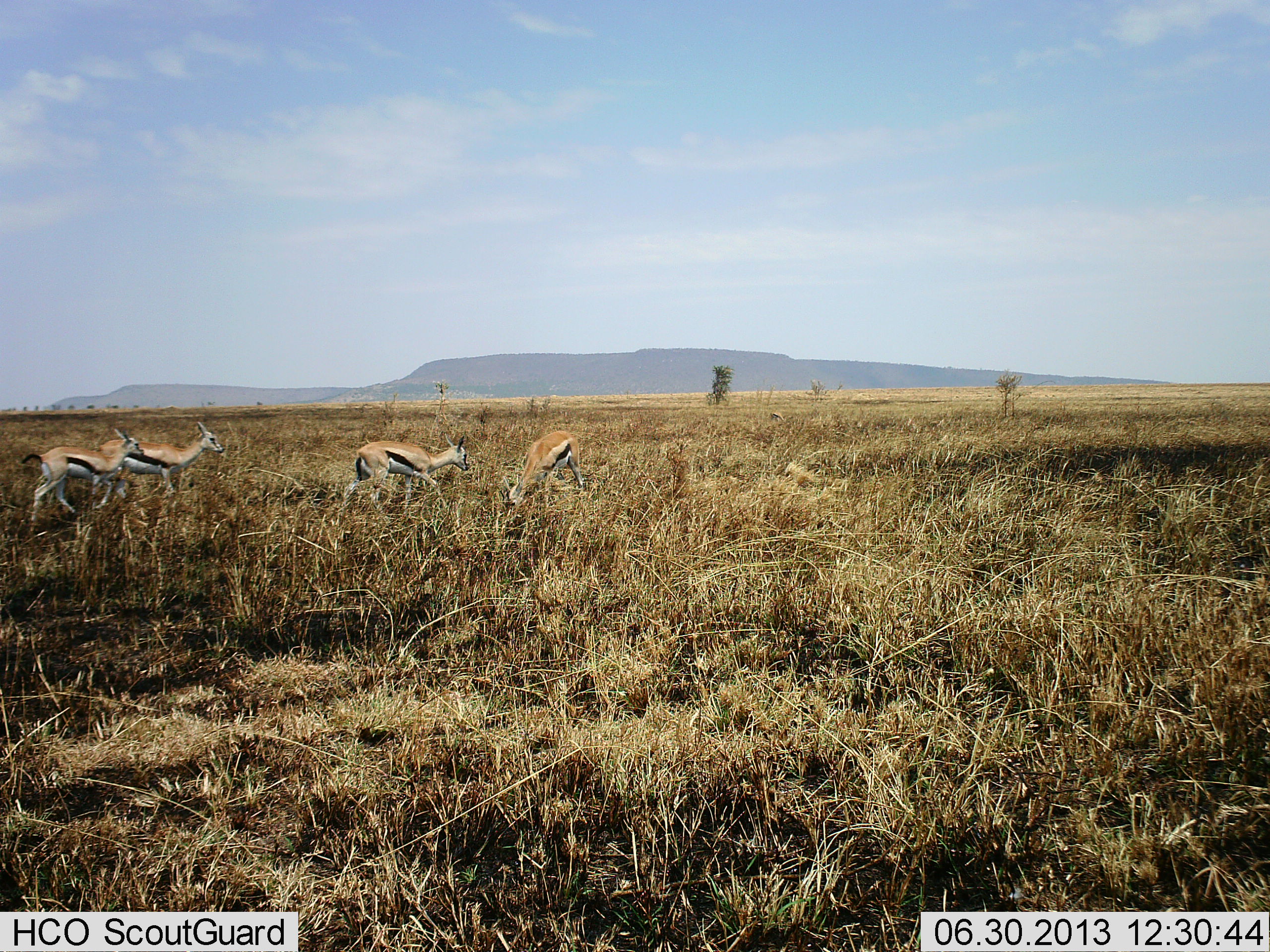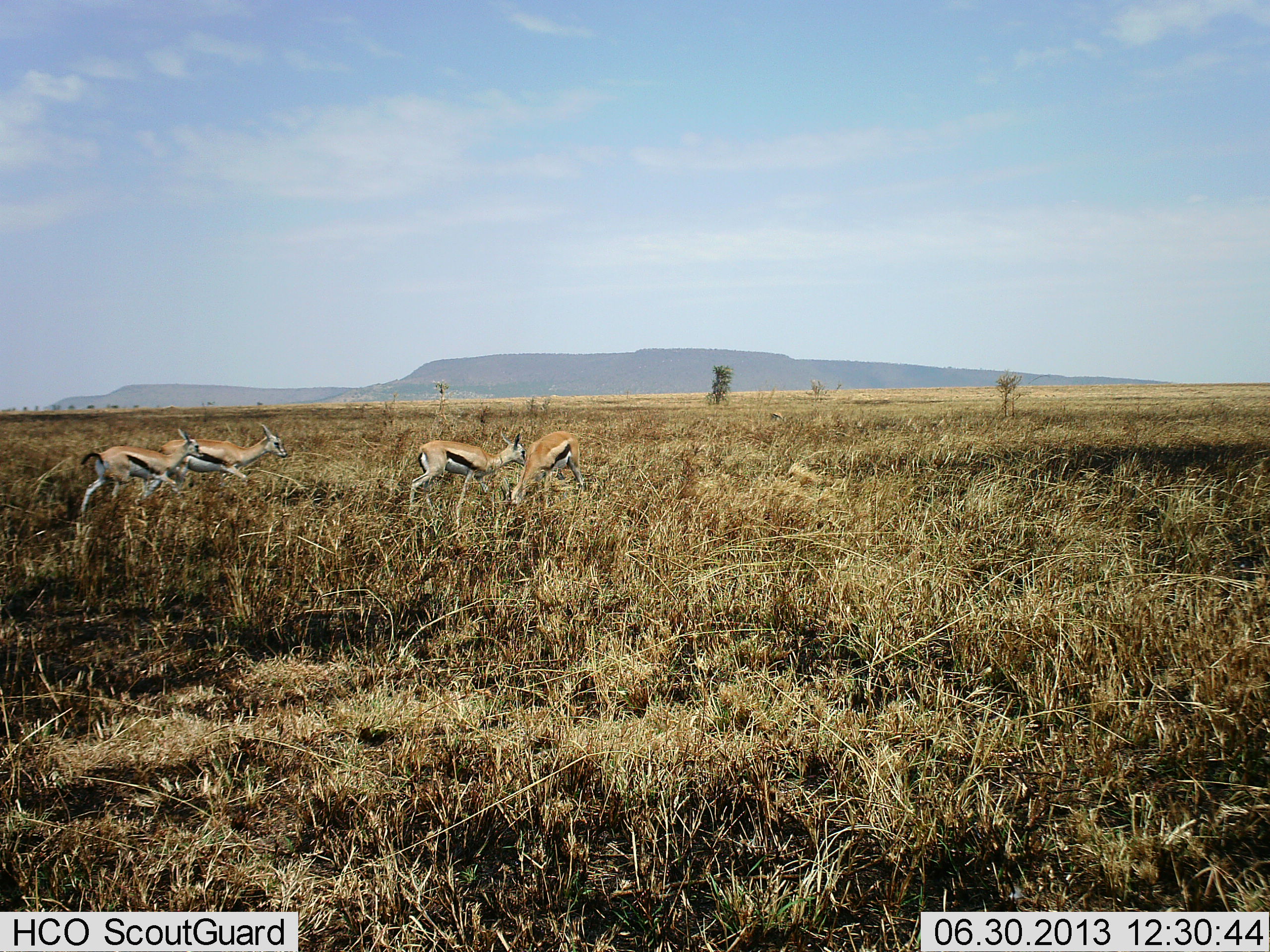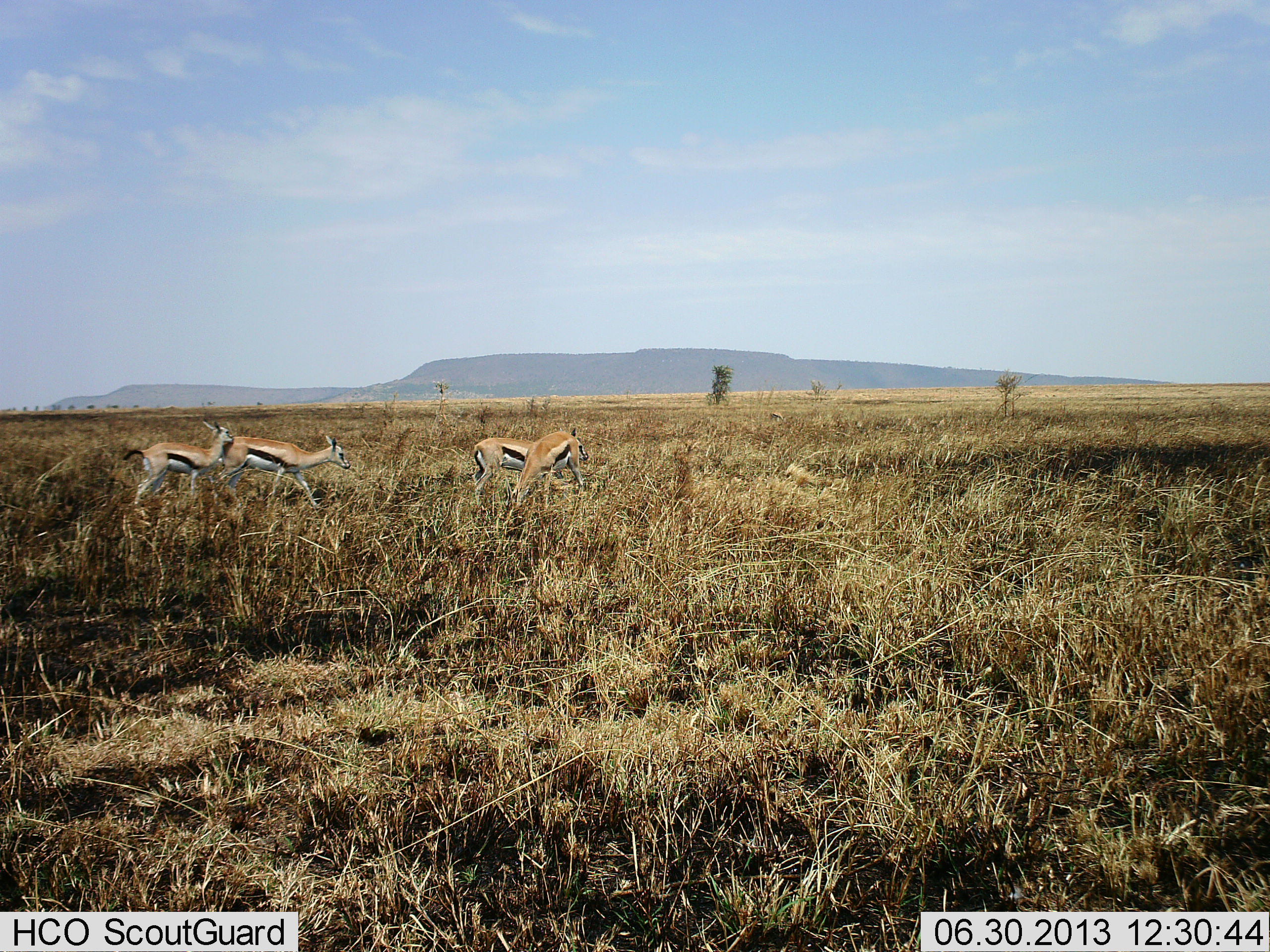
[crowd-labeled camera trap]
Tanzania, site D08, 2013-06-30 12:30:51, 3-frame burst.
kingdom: Animalia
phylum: Chordata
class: Mammalia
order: Artiodactyla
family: Bovidae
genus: Eudorcas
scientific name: Eudorcas thomsonii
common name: thomson's gazelle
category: gazellethomsons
Gazellethomsons (thomson's gazelle) (Eudorcas thomsonii), count 4. Behavior (volunteer vote fractions): standing 31%, resting 0%, moving 94%, interacting 6%. Young present (vote fraction): 0%. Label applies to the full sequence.